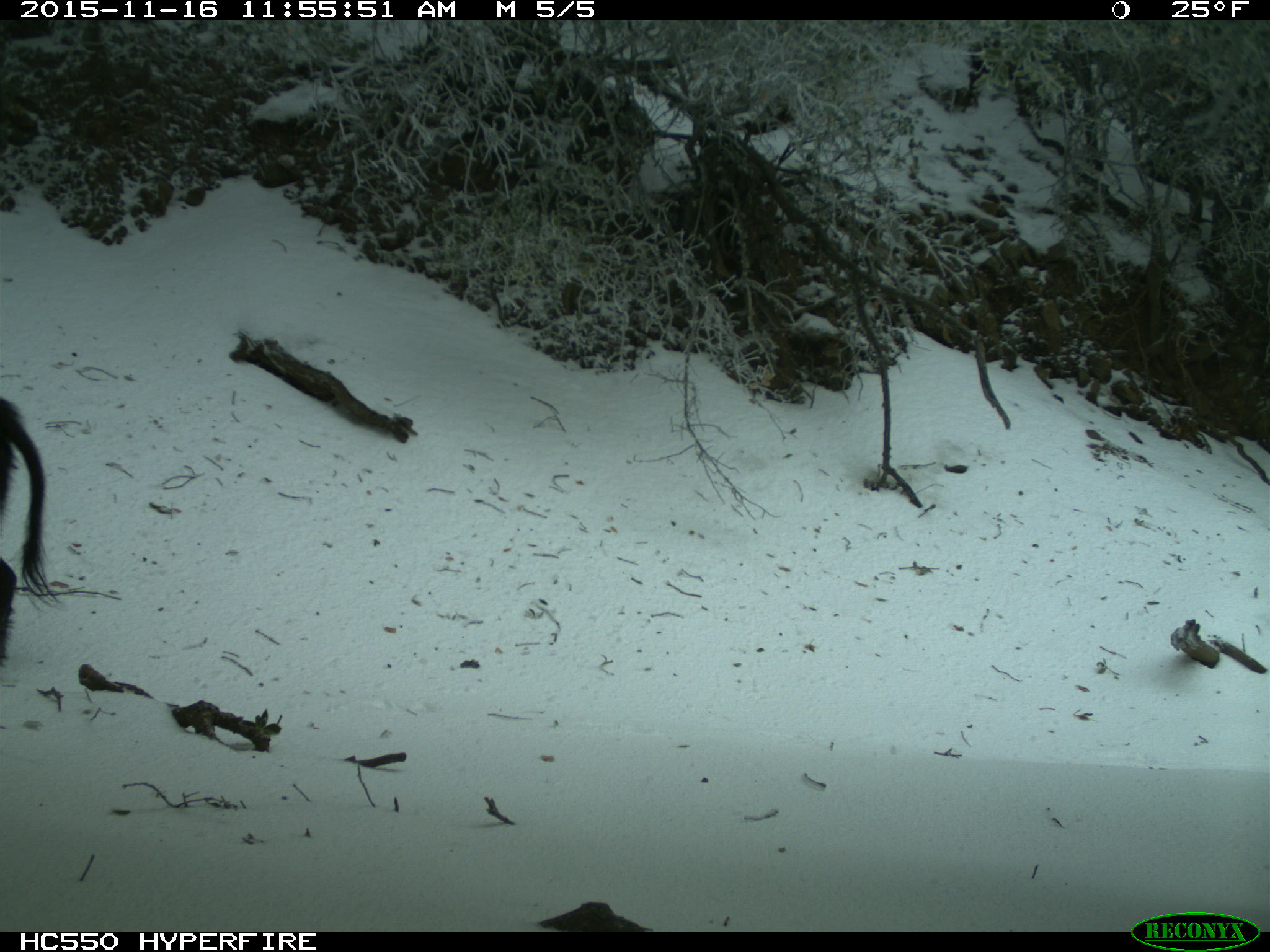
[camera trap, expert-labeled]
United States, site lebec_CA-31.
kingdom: Animalia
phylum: Chordata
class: Mammalia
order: Artiodactyla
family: Suidae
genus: Sus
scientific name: Sus scrofa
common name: wild boar